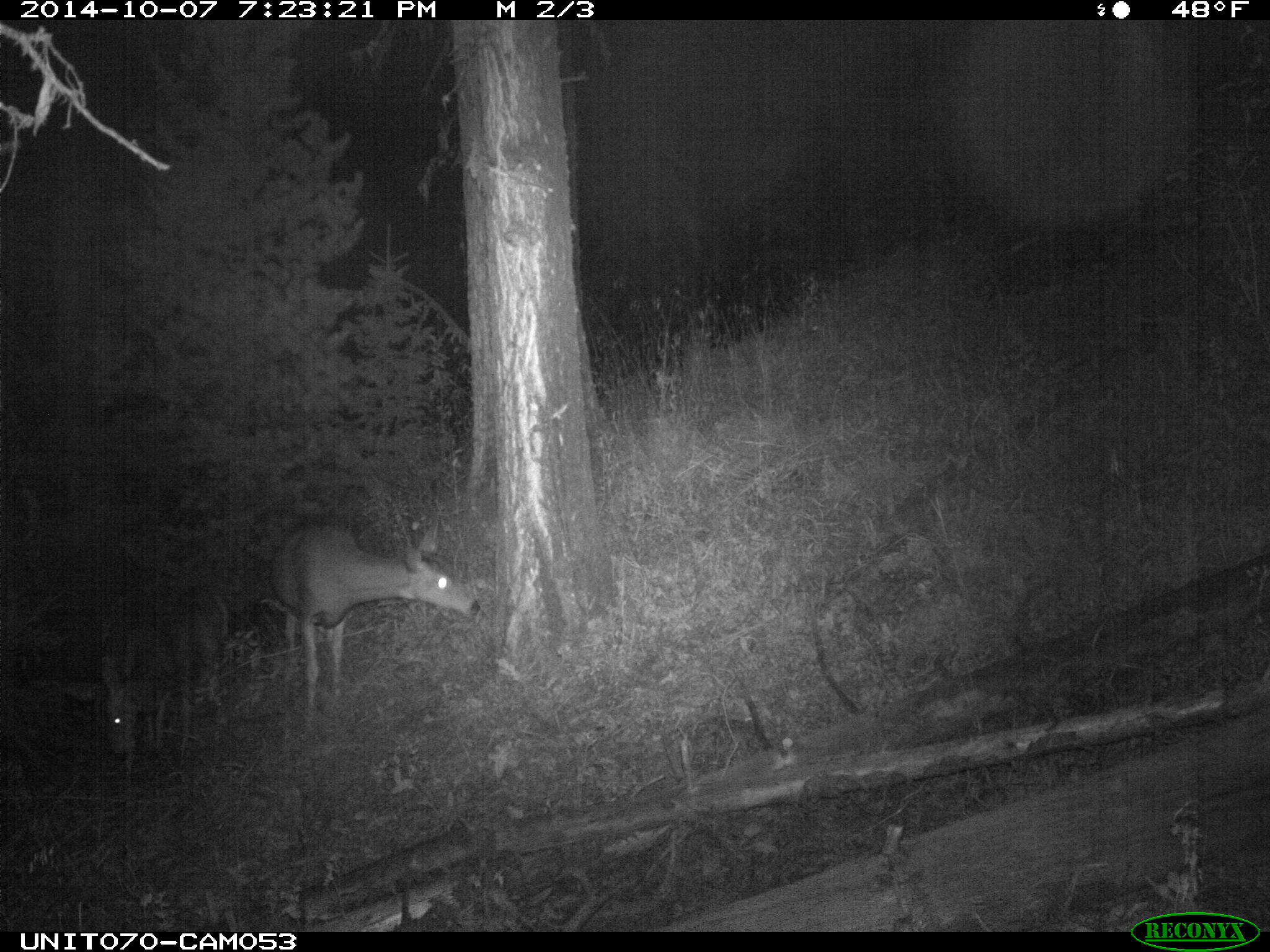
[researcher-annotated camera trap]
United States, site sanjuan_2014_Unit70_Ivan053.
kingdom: Animalia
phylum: Chordata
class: Mammalia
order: Artiodactyla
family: Cervidae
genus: Odocoileus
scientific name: Odocoileus hemionus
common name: mule deer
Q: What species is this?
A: Odocoileus hemionus (mule deer).